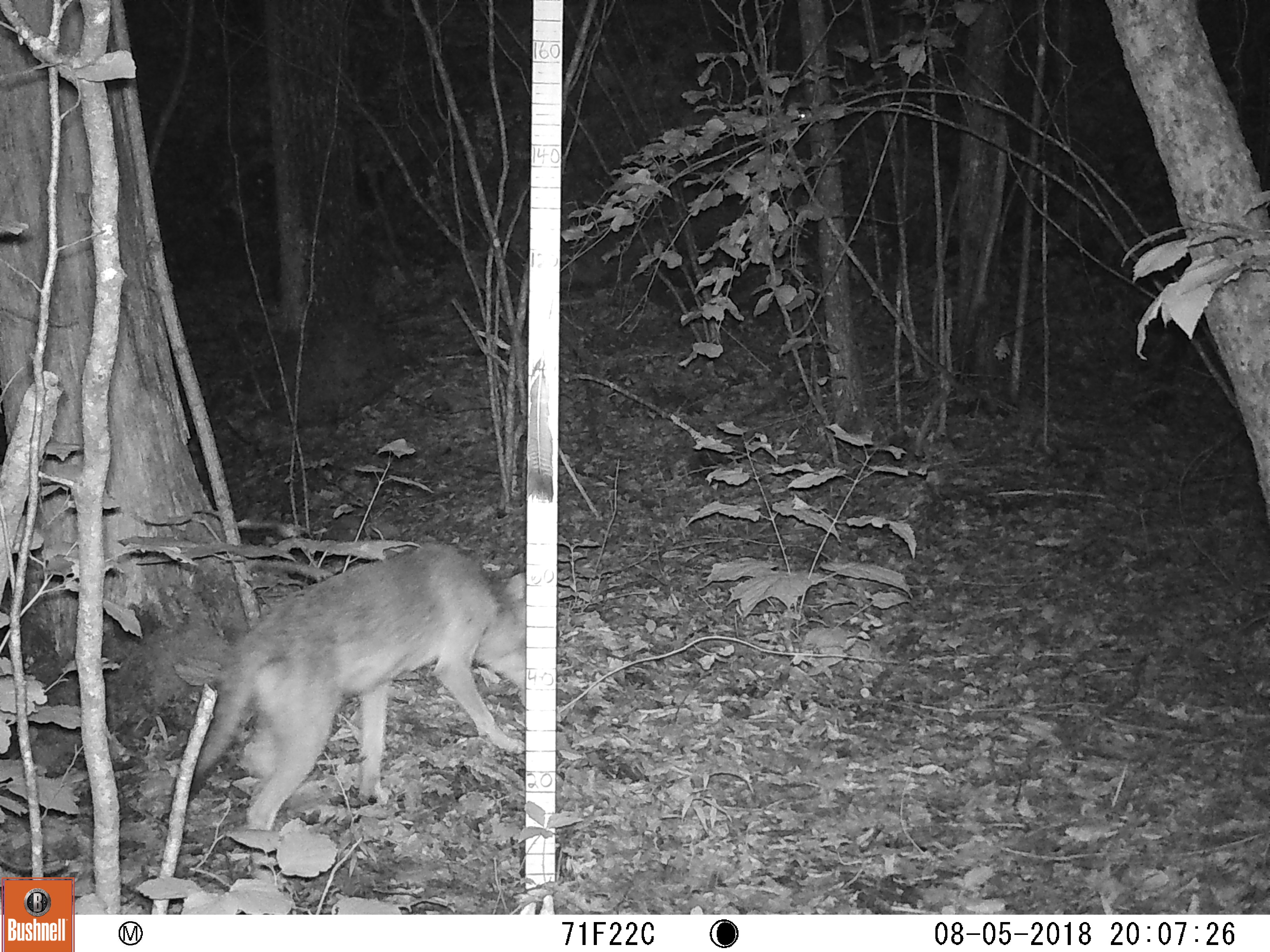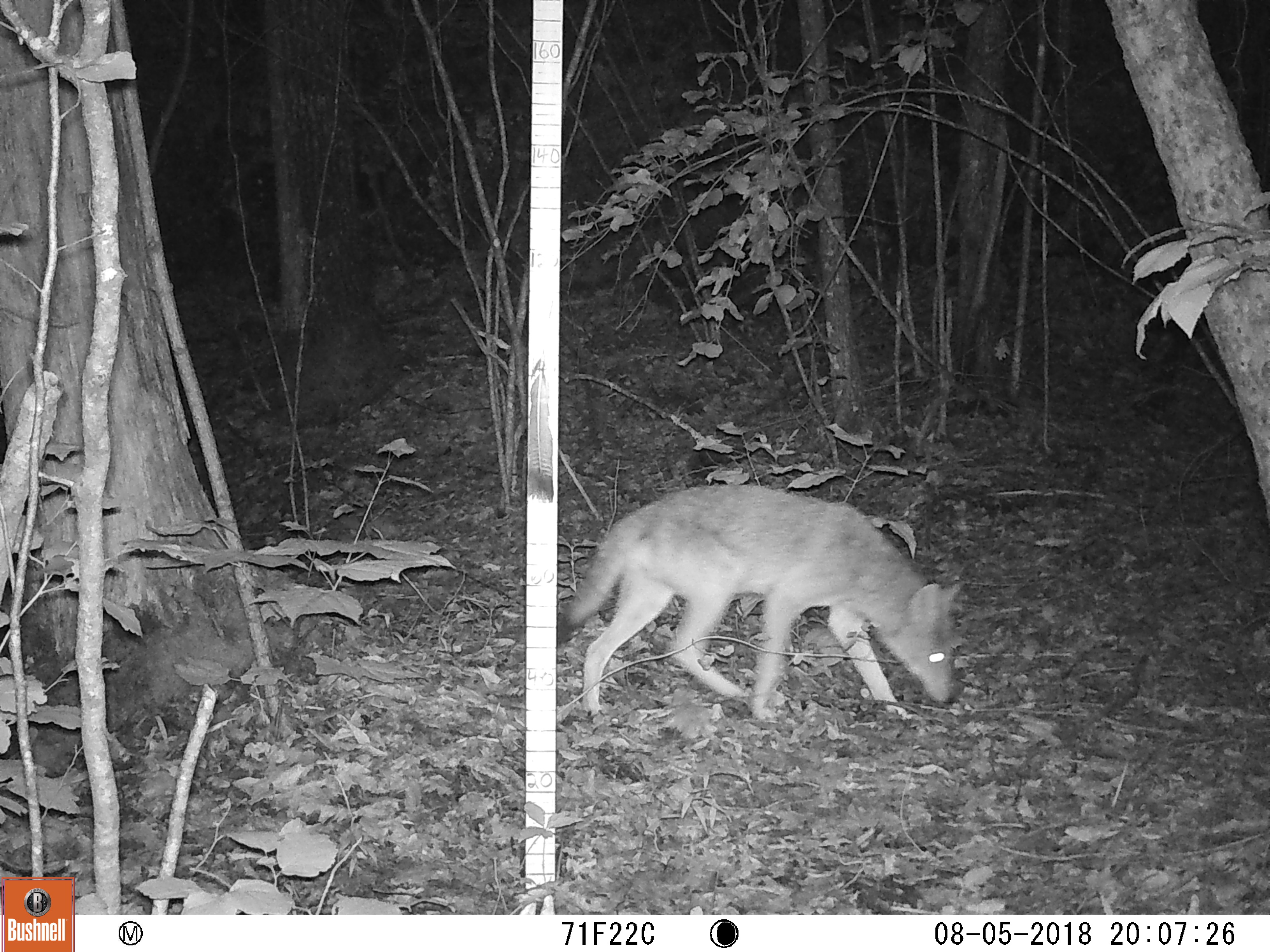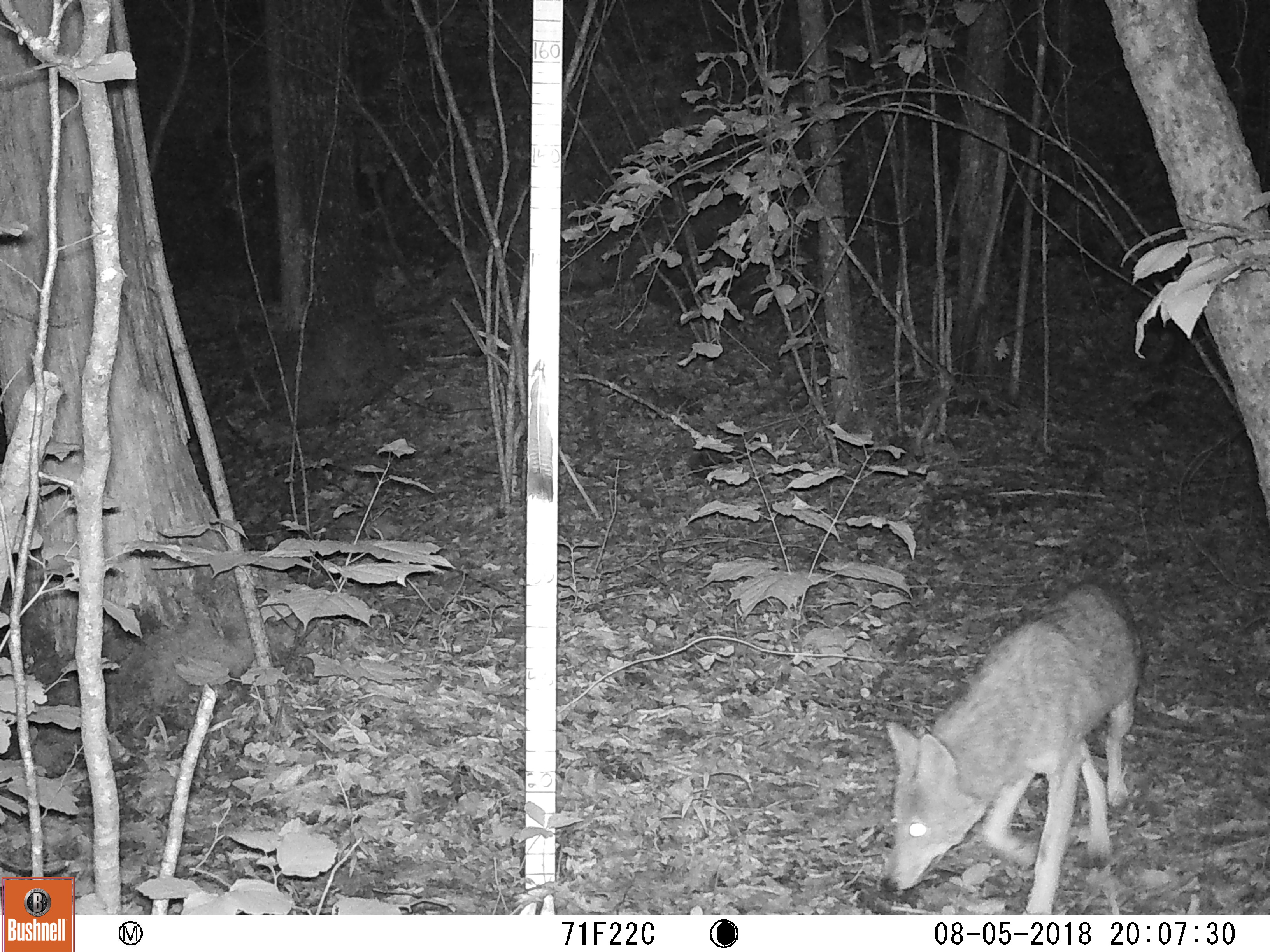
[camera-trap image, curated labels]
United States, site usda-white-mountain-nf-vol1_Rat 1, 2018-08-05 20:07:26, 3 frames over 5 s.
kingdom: Animalia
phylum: Chordata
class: Mammalia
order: Carnivora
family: Canidae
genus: Canis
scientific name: Canis latrans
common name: coyote